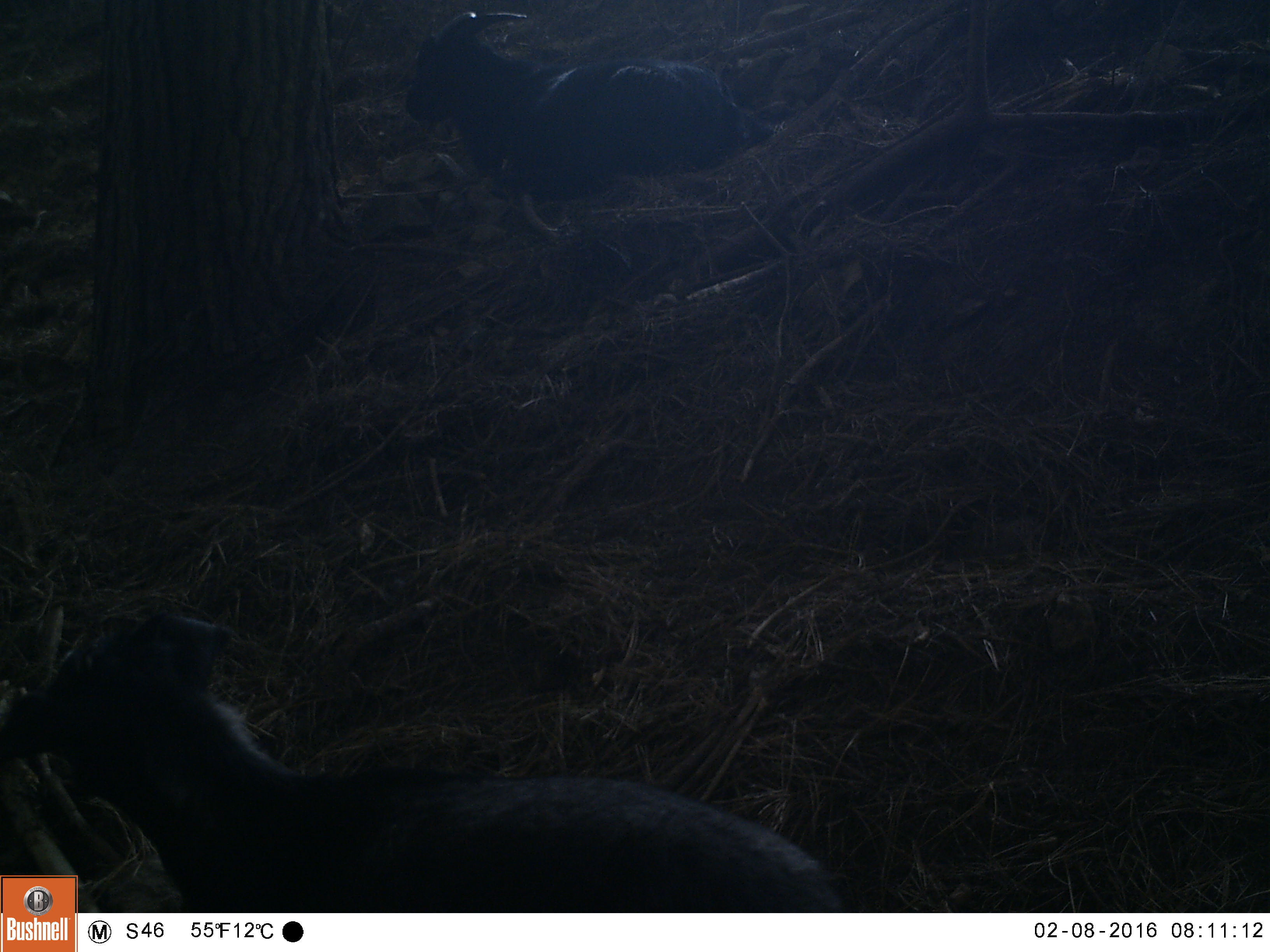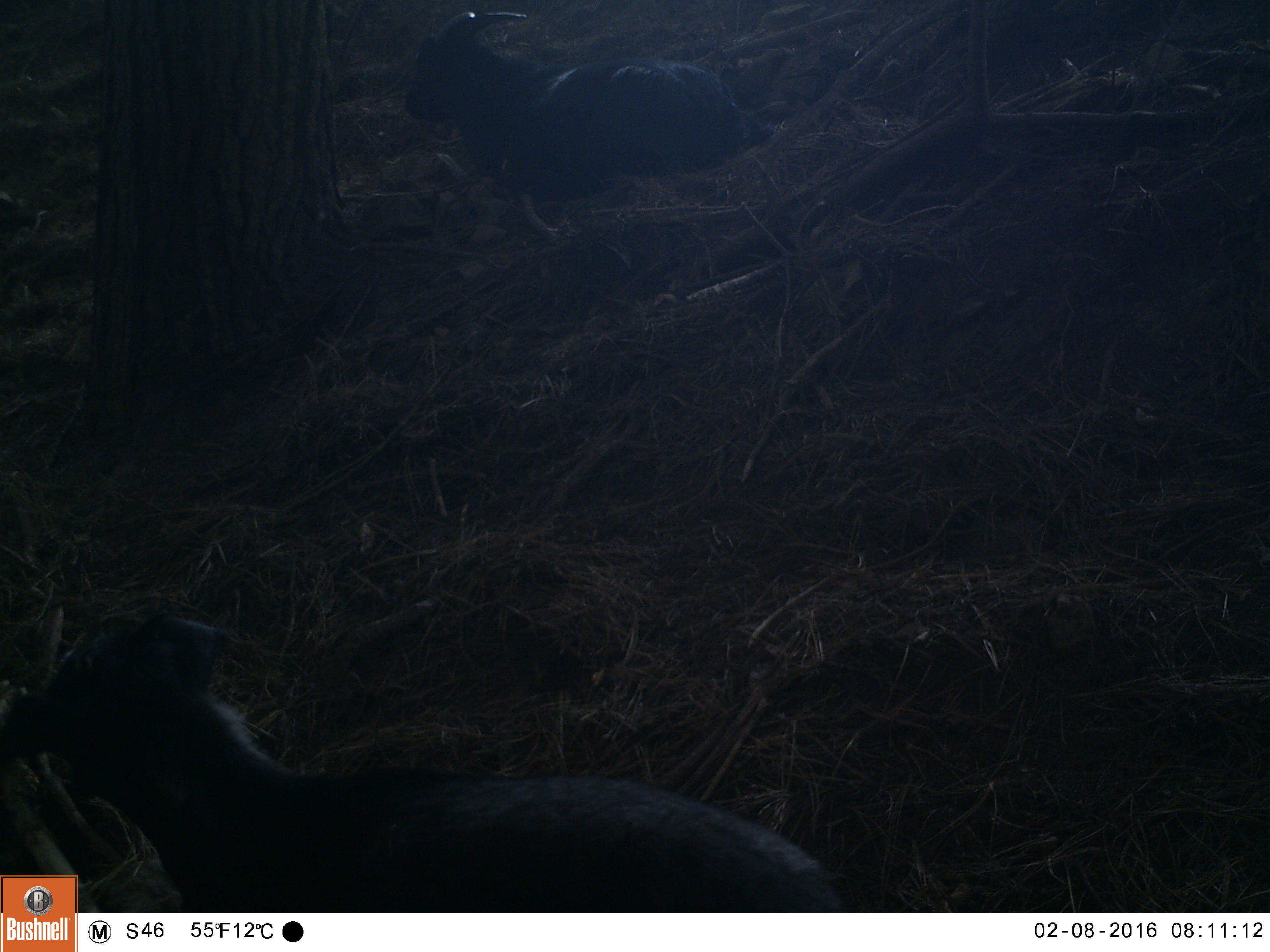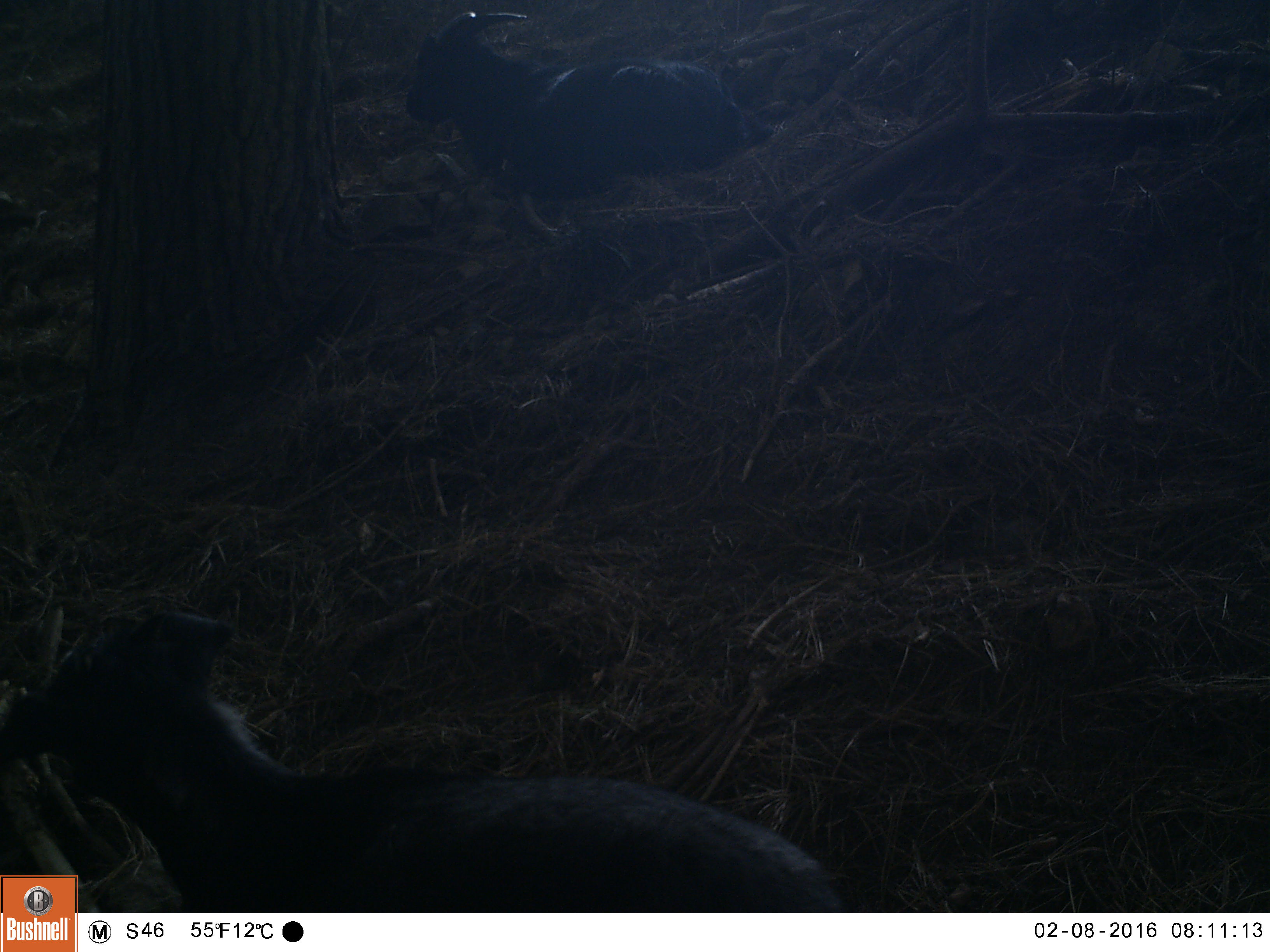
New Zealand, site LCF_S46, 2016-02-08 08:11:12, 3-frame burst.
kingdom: Animalia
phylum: Chordata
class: Mammalia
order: Artiodactyla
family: Bovidae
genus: Capra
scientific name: Capra hircus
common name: goat